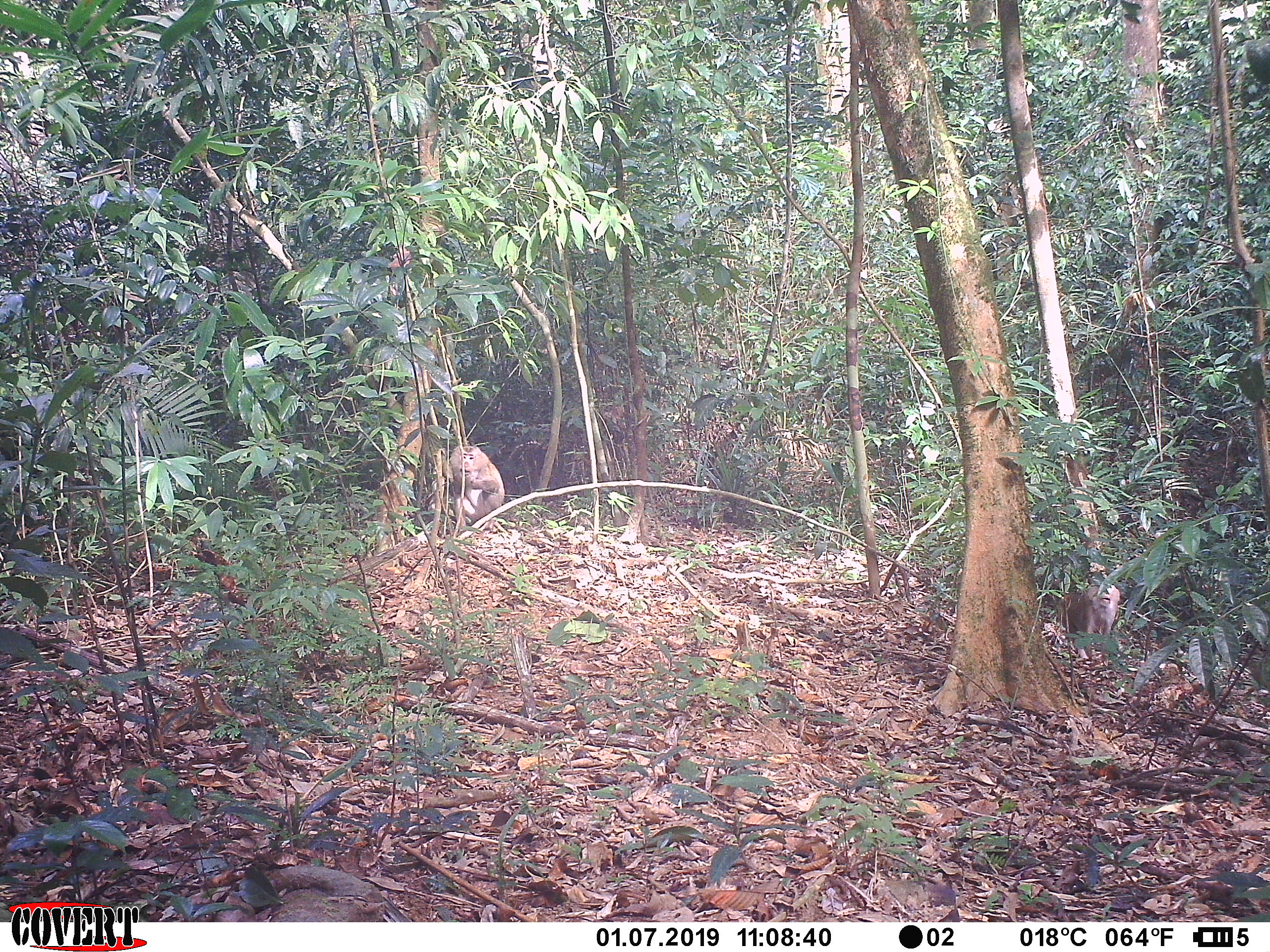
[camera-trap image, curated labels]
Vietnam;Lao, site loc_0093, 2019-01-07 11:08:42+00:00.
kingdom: Animalia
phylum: Chordata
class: Mammalia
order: Primates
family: Cercopithecidae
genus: Macaca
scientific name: Macaca nemestrina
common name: pig-tailed macaque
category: pig tailed macaque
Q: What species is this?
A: Pig tailed macaque (pig-tailed macaque) (Macaca nemestrina).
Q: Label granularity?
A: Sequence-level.